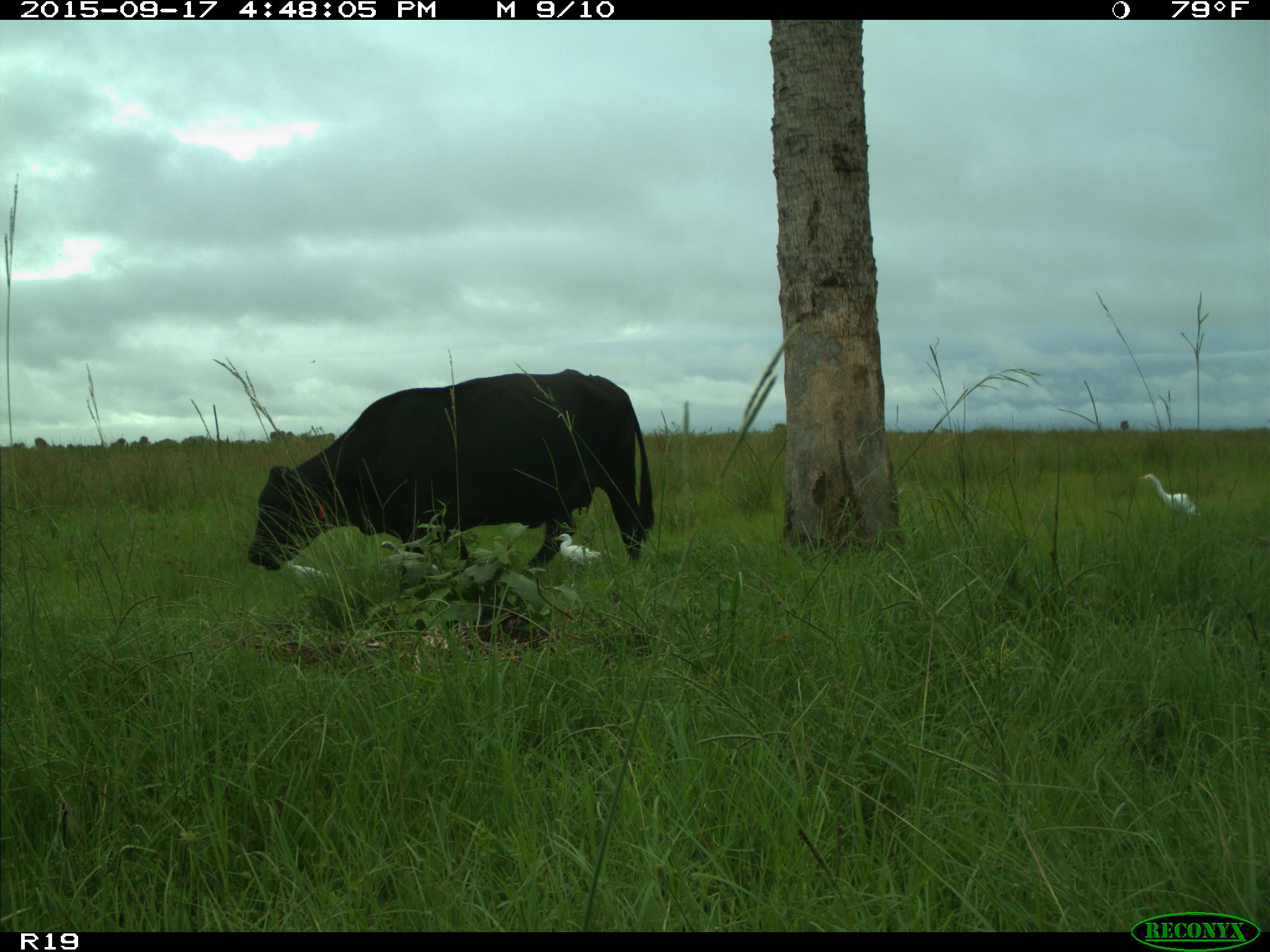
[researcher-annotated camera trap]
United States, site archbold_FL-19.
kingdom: Animalia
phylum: Chordata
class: Mammalia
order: Artiodactyla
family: Bovidae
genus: Bos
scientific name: Bos taurus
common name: domestic cow